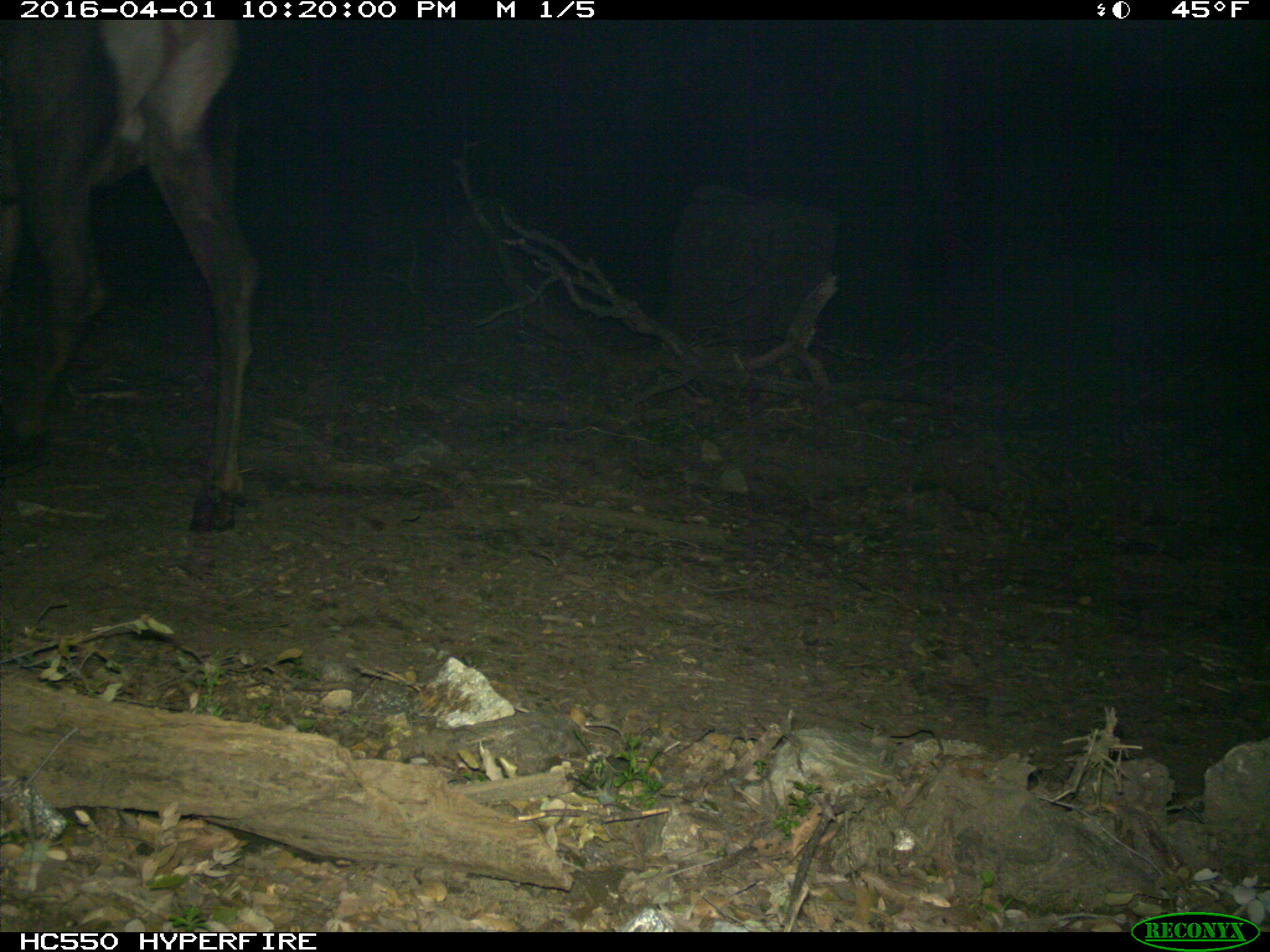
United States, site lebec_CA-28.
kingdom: Animalia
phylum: Chordata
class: Mammalia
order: Artiodactyla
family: Cervidae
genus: Cervus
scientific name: Cervus canadensis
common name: elk